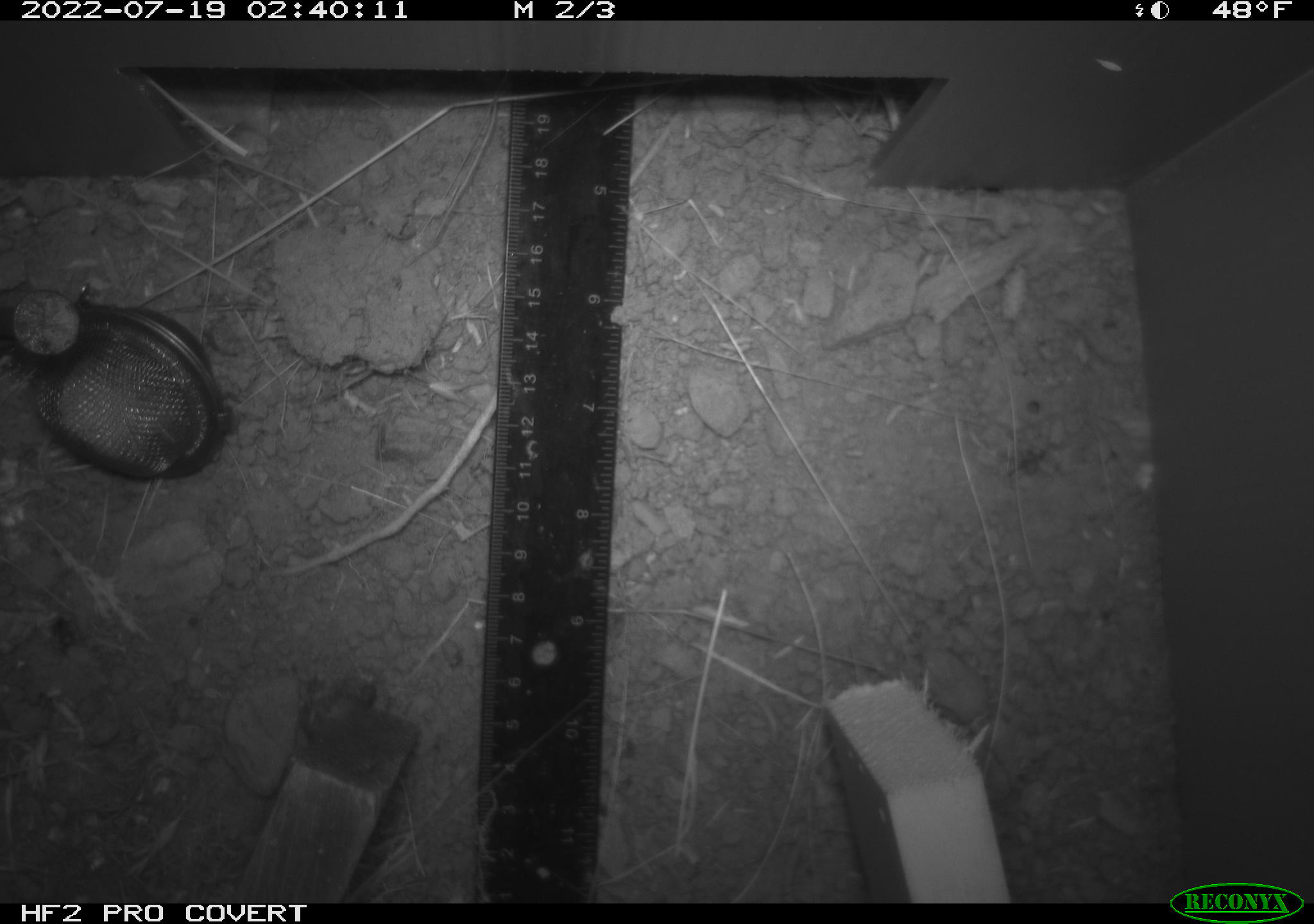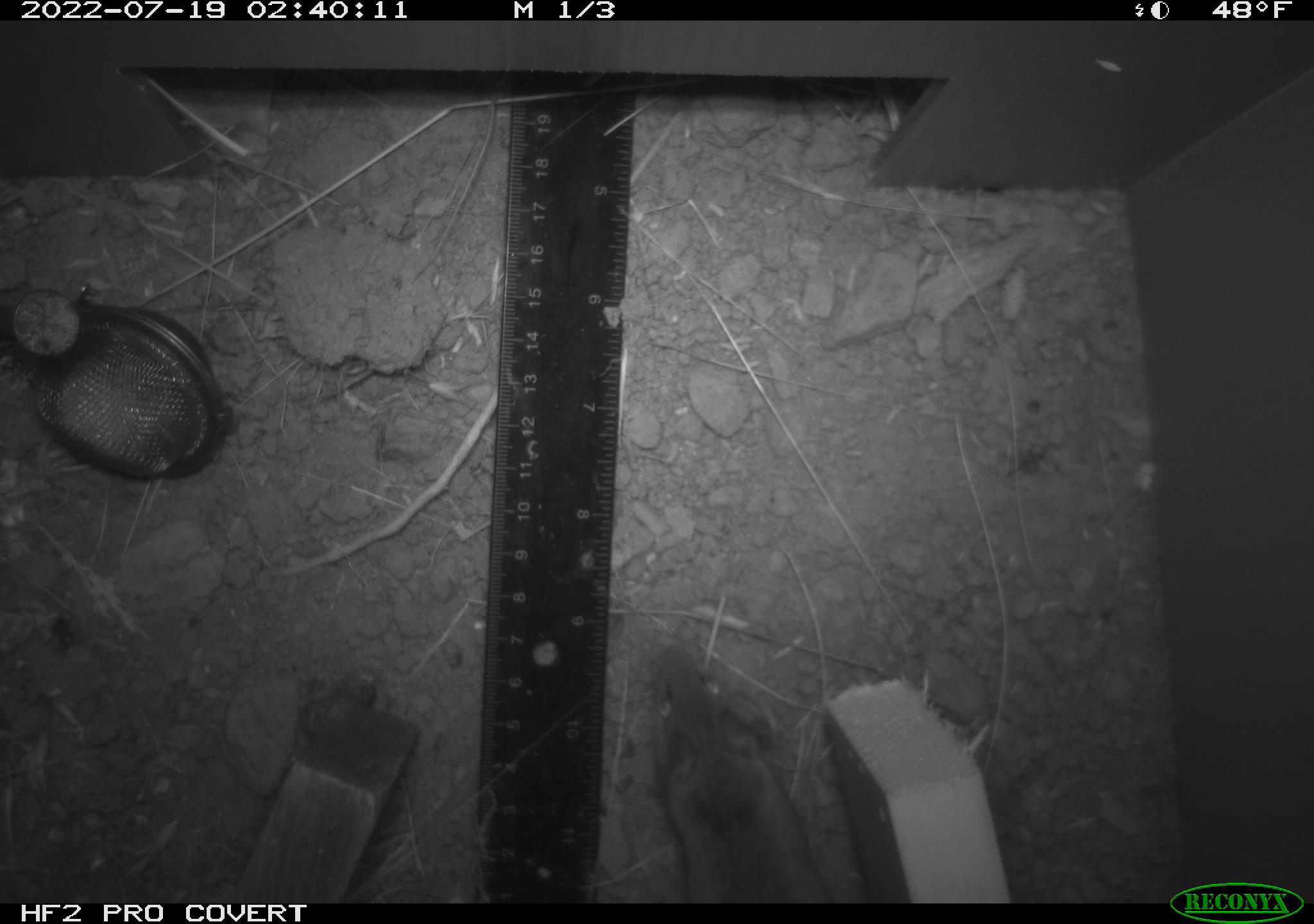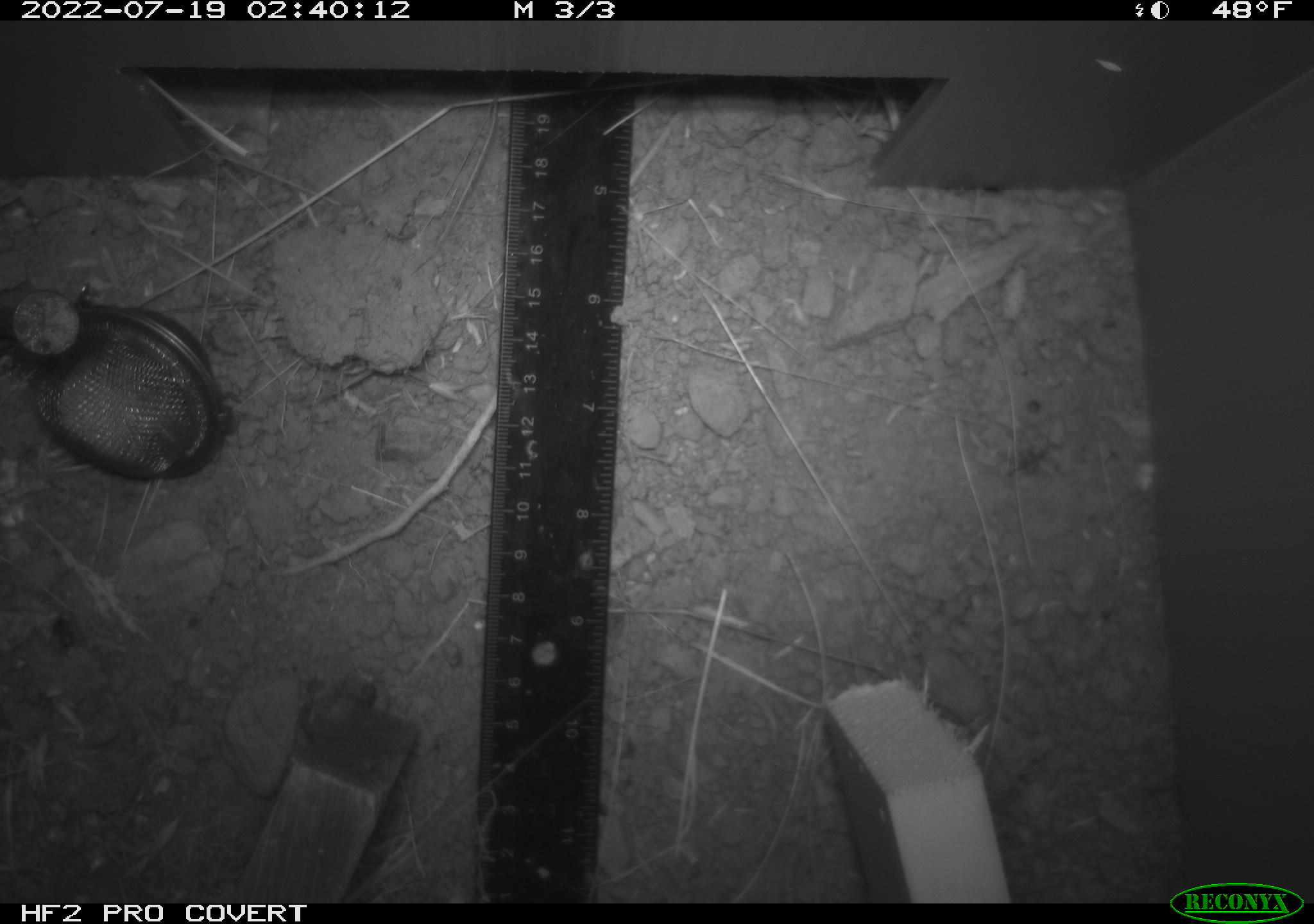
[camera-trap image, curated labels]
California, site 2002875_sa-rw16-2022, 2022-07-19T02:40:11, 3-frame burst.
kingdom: Animalia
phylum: Chordata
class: Mammalia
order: Rodentia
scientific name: Rodentia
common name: mouse species